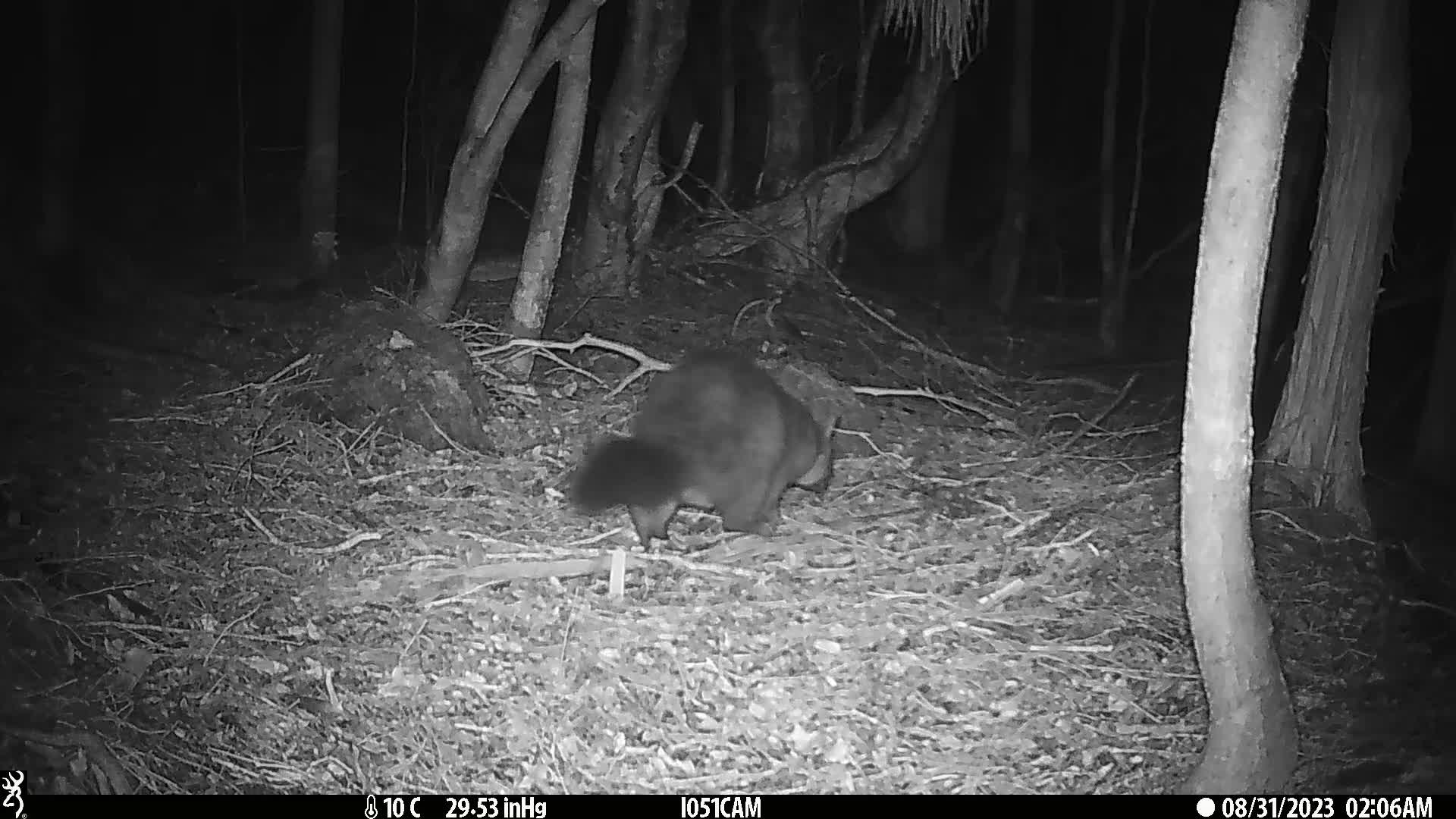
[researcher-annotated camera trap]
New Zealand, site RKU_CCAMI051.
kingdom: Animalia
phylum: Chordata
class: Mammalia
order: Diprotodontia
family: Phalangeridae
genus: Trichosurus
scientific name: Trichosurus vulpecula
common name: common brushtail possum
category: possum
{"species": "possum (common brushtail possum) (Trichosurus vulpecula)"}